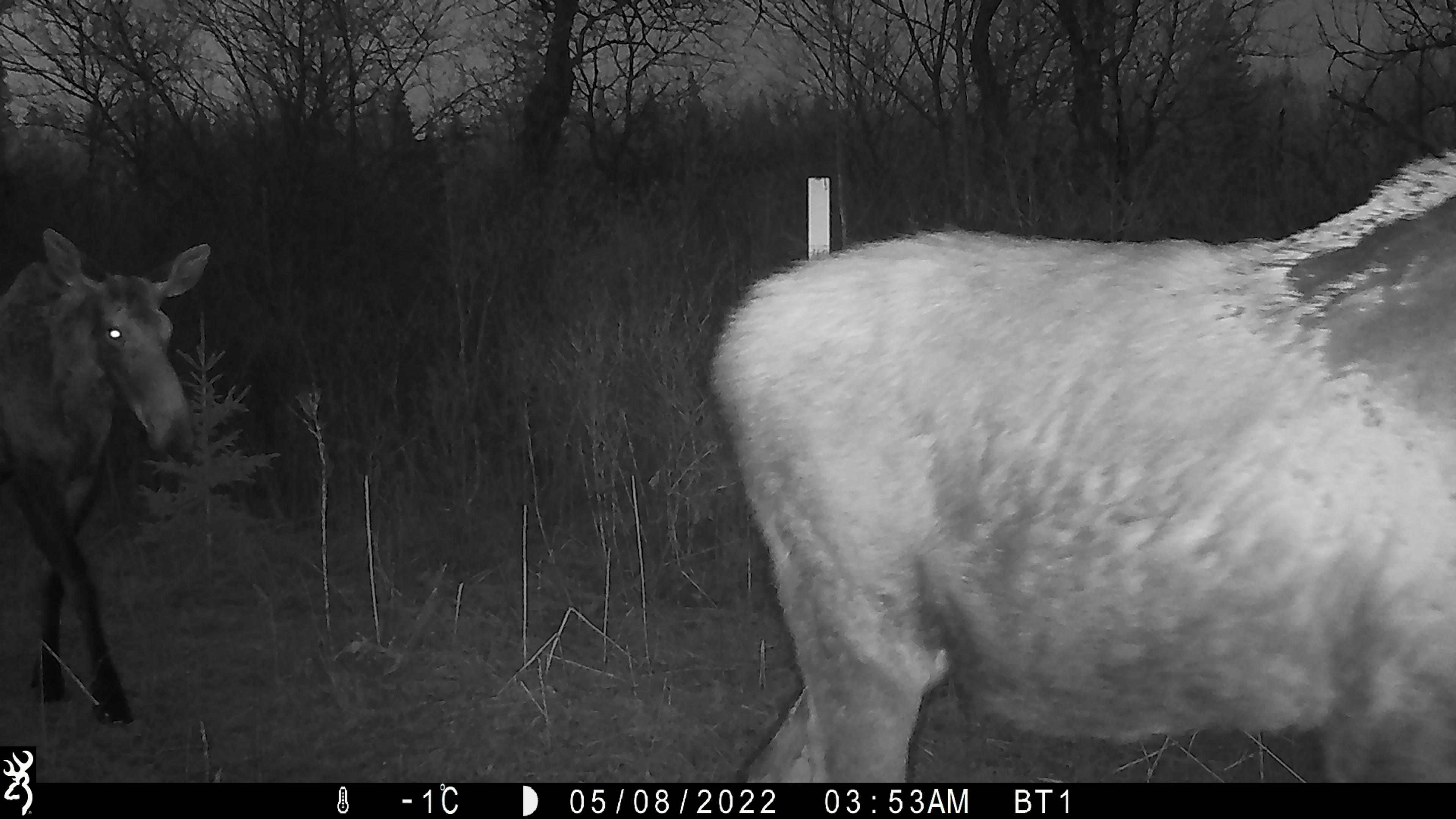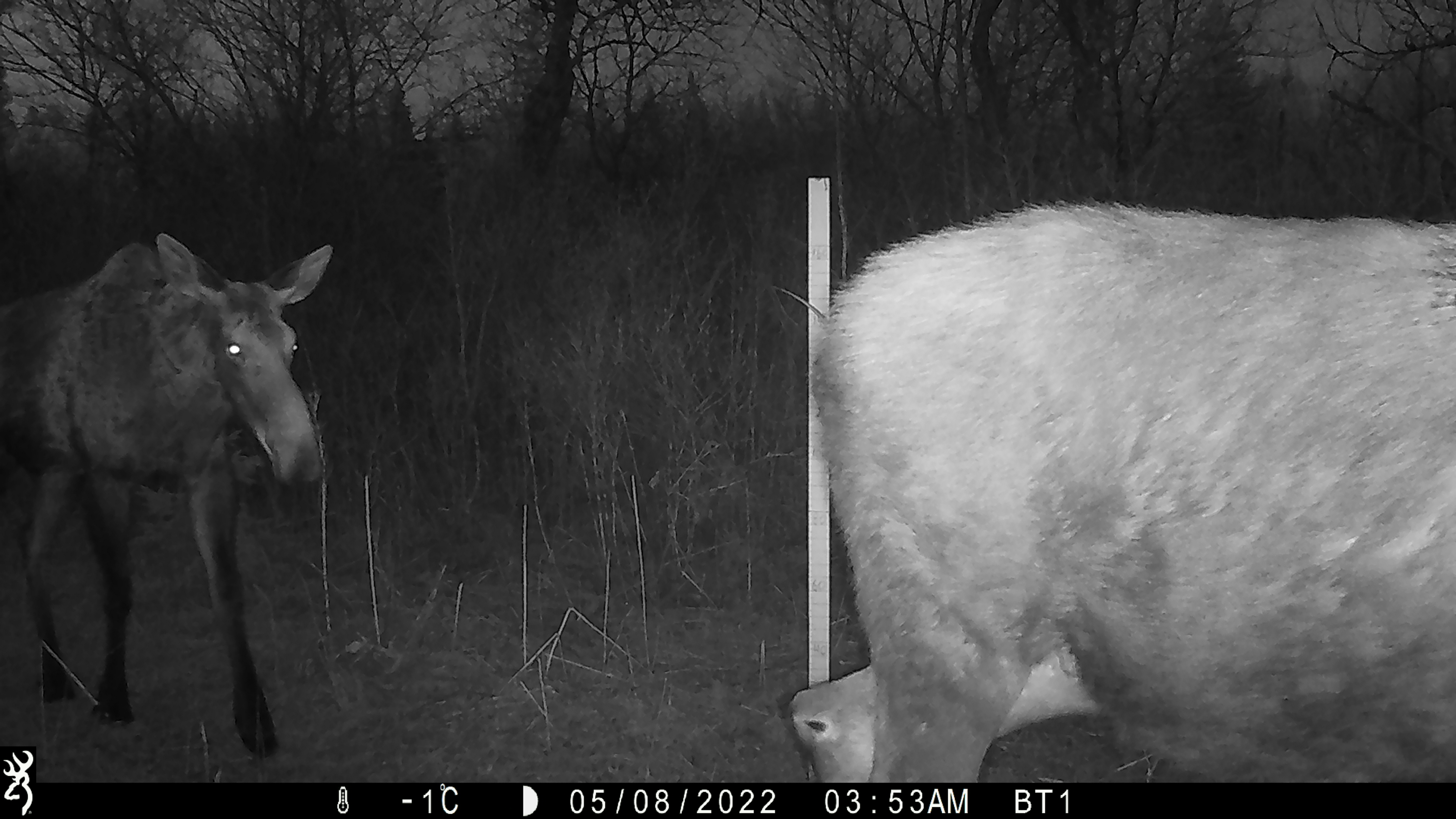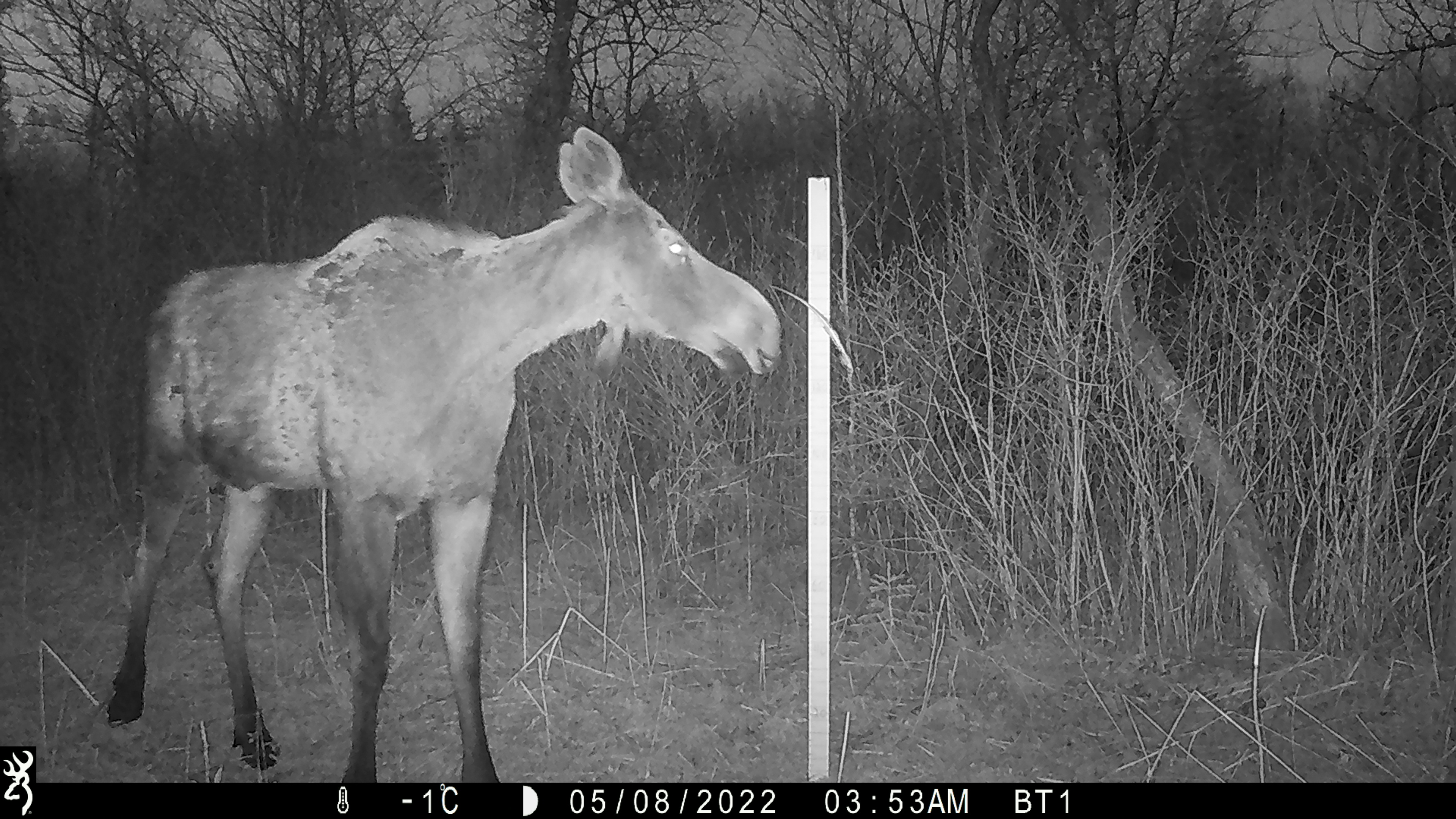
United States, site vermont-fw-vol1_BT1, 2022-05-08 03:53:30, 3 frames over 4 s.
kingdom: Animalia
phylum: Chordata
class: Mammalia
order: Artiodactyla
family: Cervidae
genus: Alces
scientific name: Alces alces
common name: moose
Moose (Alces alces).